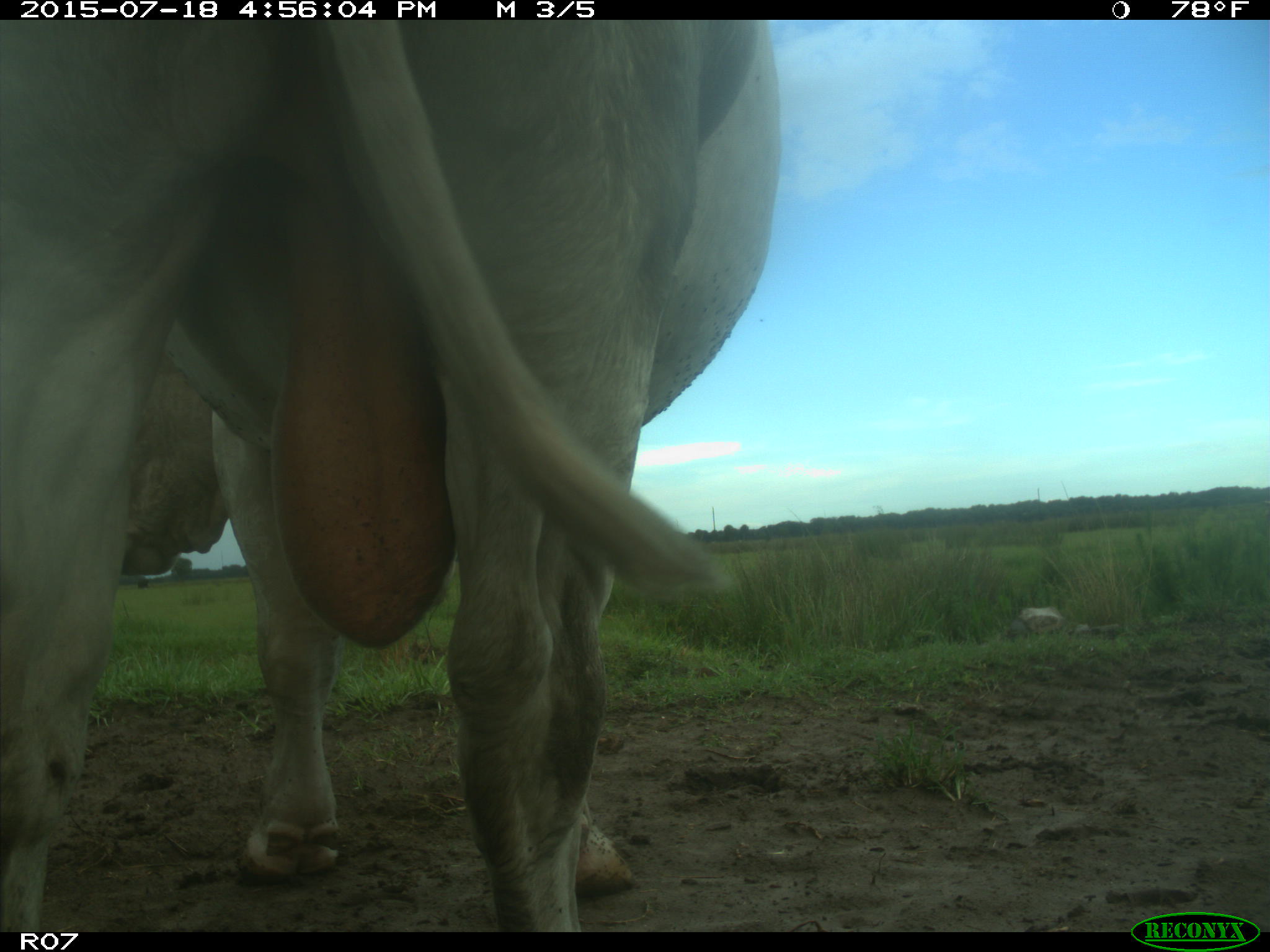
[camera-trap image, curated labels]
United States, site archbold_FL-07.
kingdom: Animalia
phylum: Chordata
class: Mammalia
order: Artiodactyla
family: Bovidae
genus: Bos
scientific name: Bos taurus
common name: domestic cow